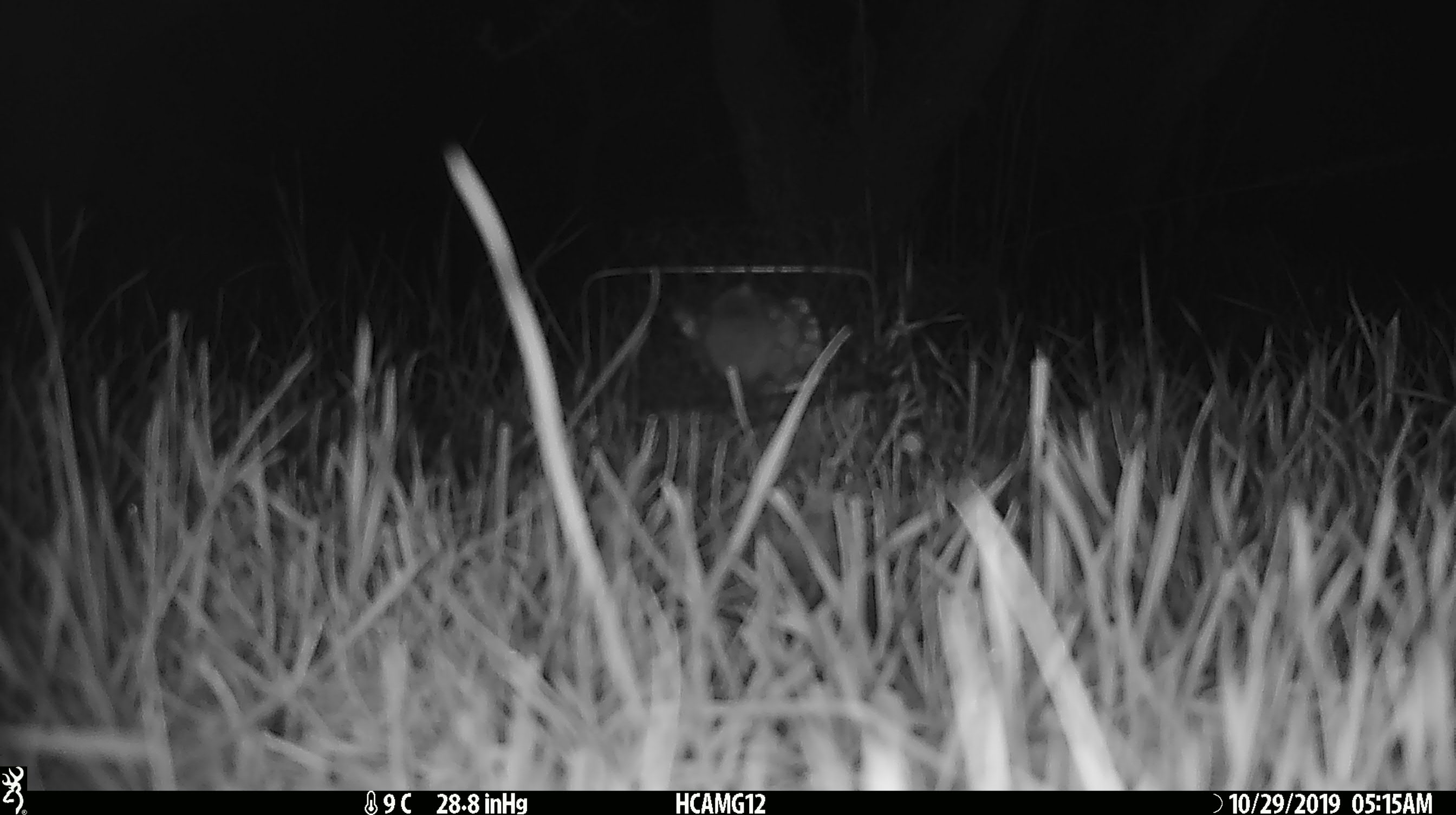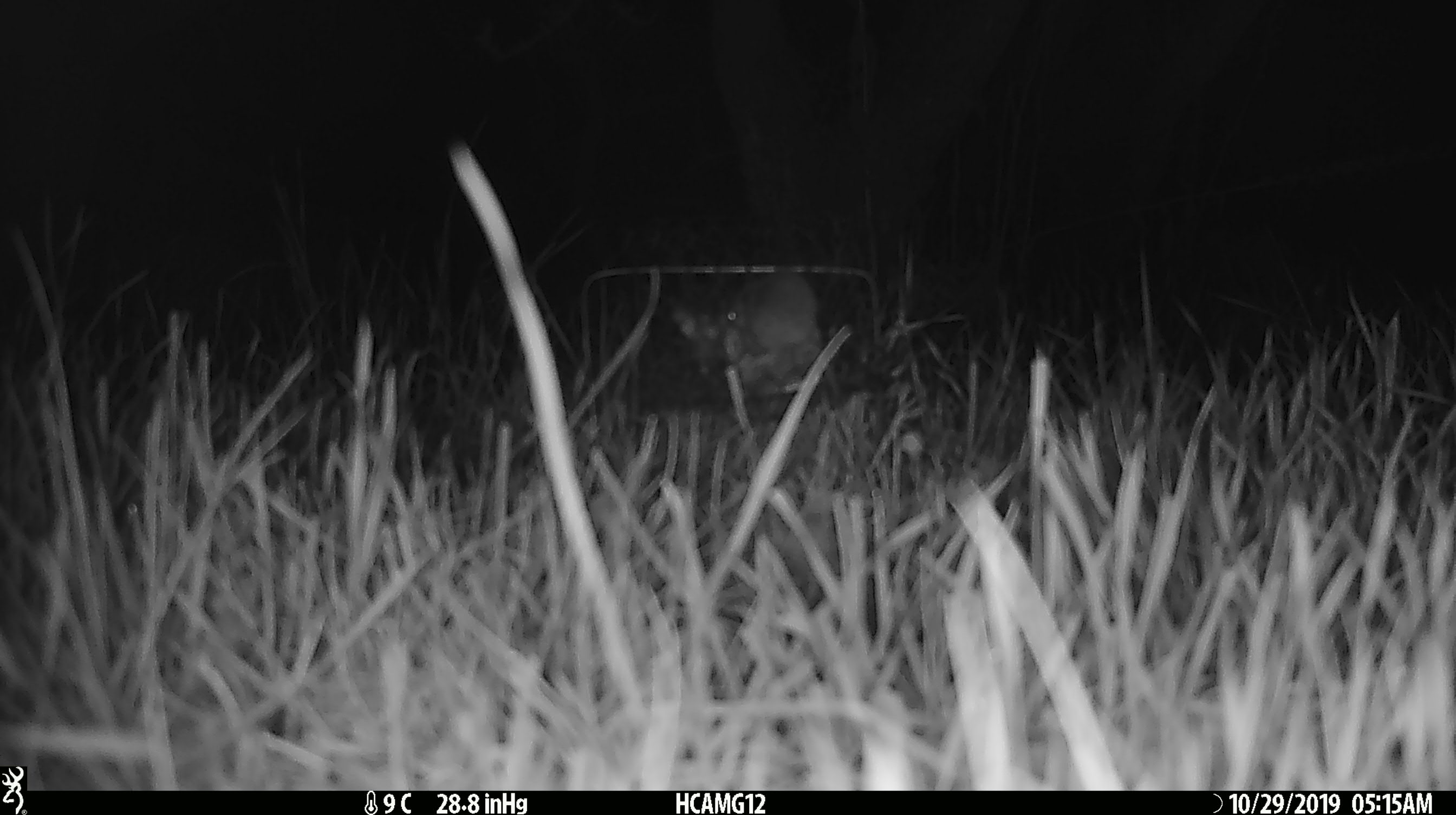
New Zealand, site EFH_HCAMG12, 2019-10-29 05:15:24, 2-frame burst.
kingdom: Animalia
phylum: Chordata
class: Mammalia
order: Rodentia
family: Muridae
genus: Mus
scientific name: Mus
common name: mouse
Mouse (Mus).